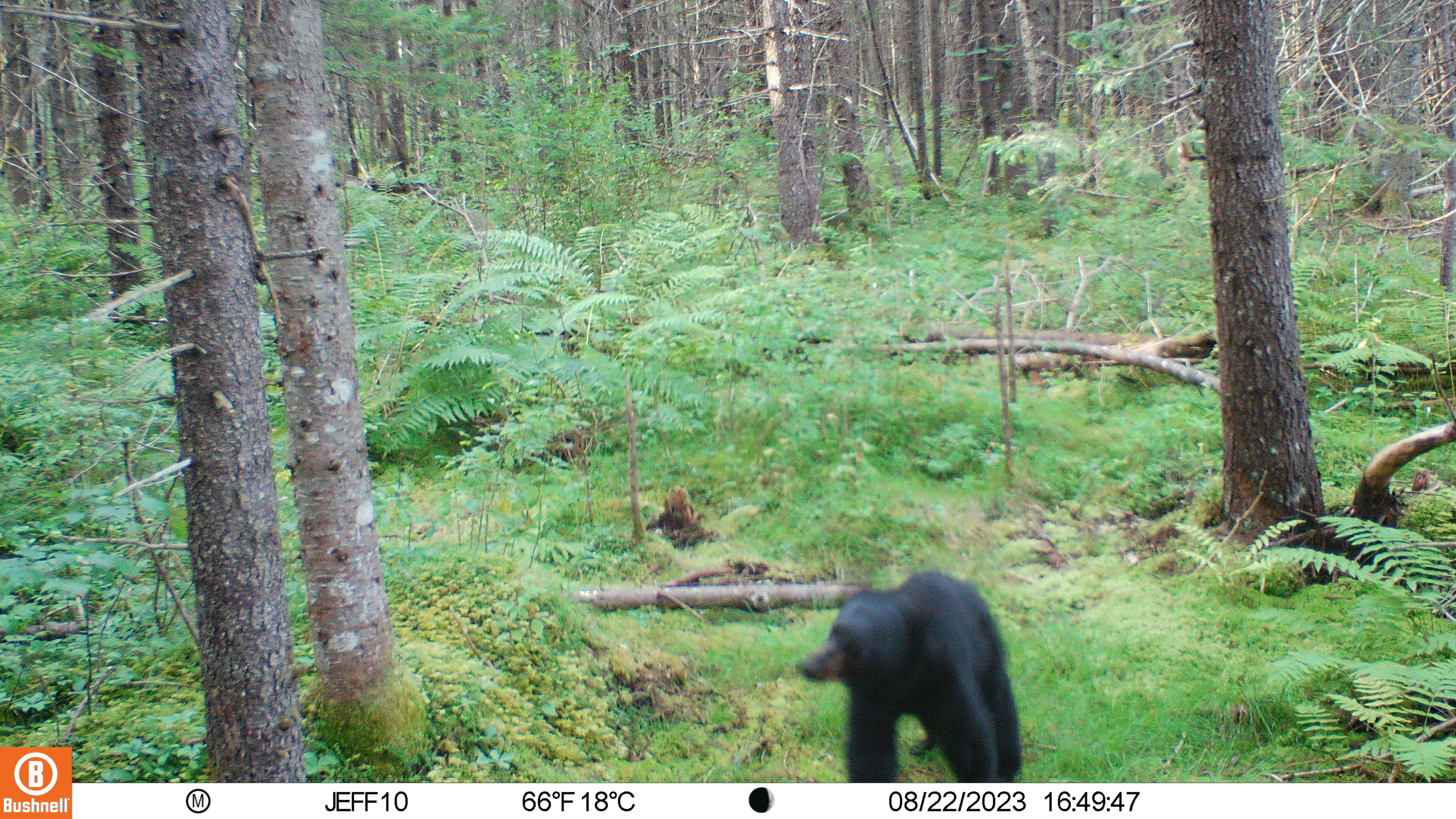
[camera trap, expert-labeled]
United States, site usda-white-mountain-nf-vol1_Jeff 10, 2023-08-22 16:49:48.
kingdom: Animalia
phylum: Chordata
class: Mammalia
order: Carnivora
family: Ursidae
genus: Ursus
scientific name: Ursus americanus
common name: black bear